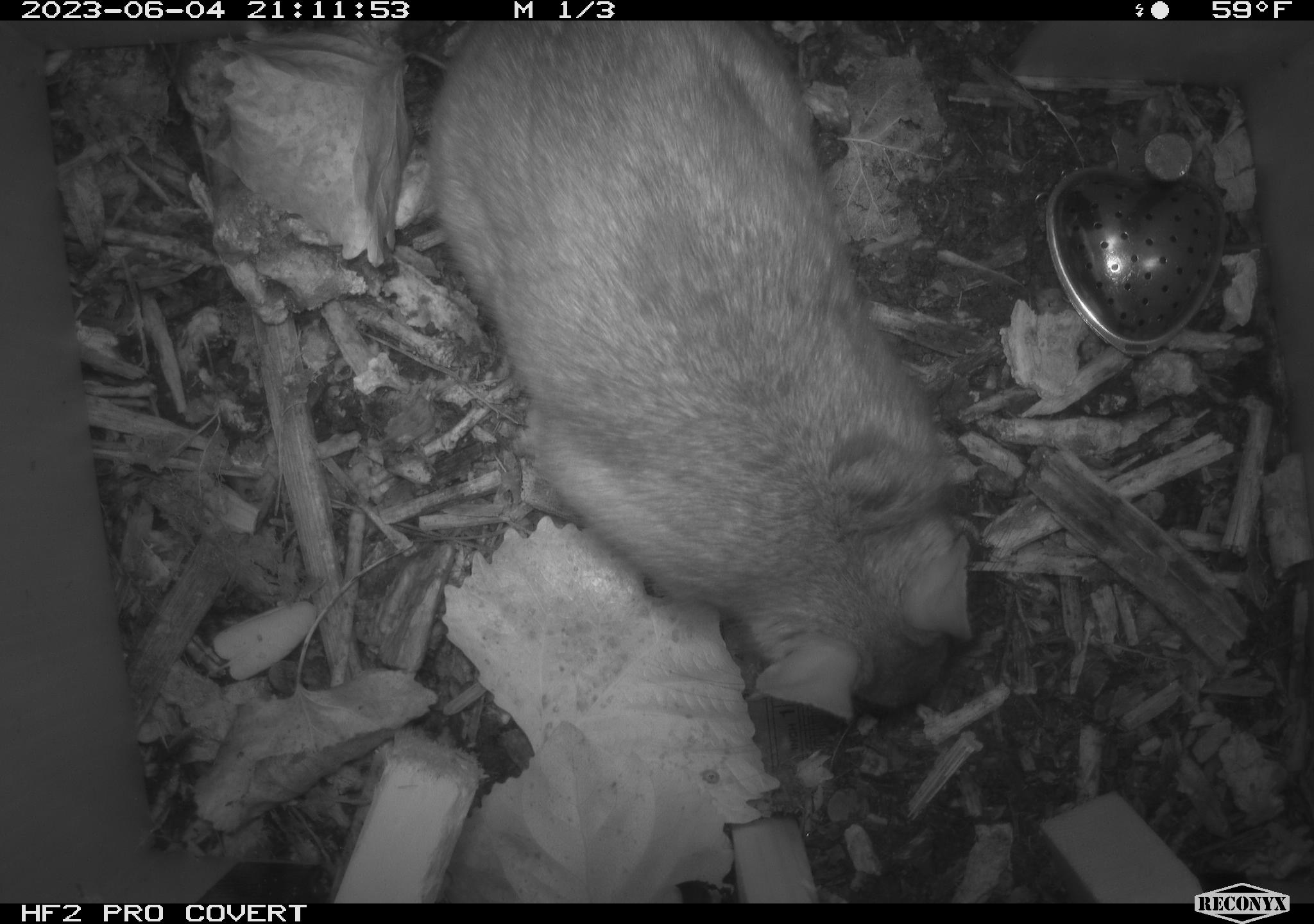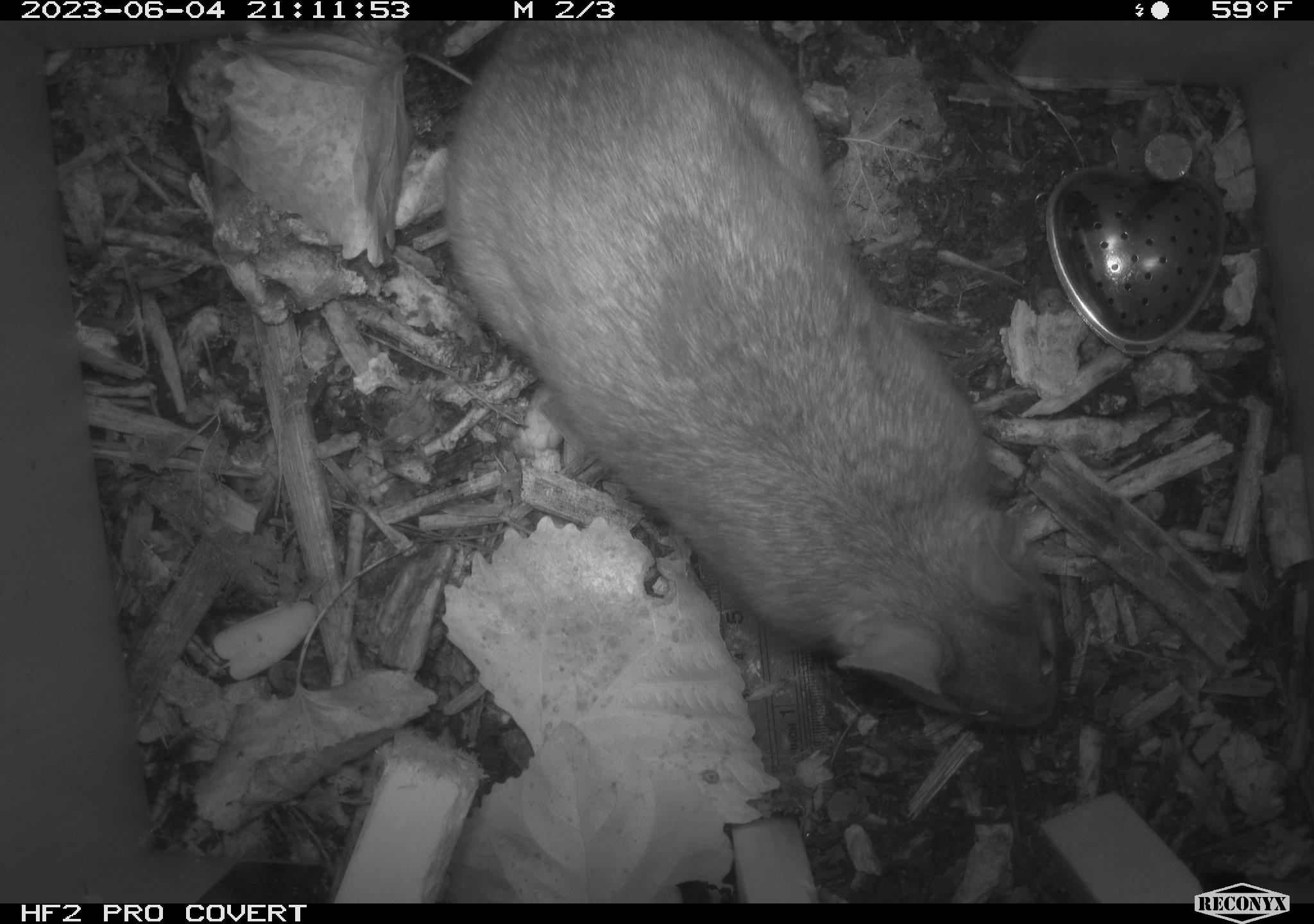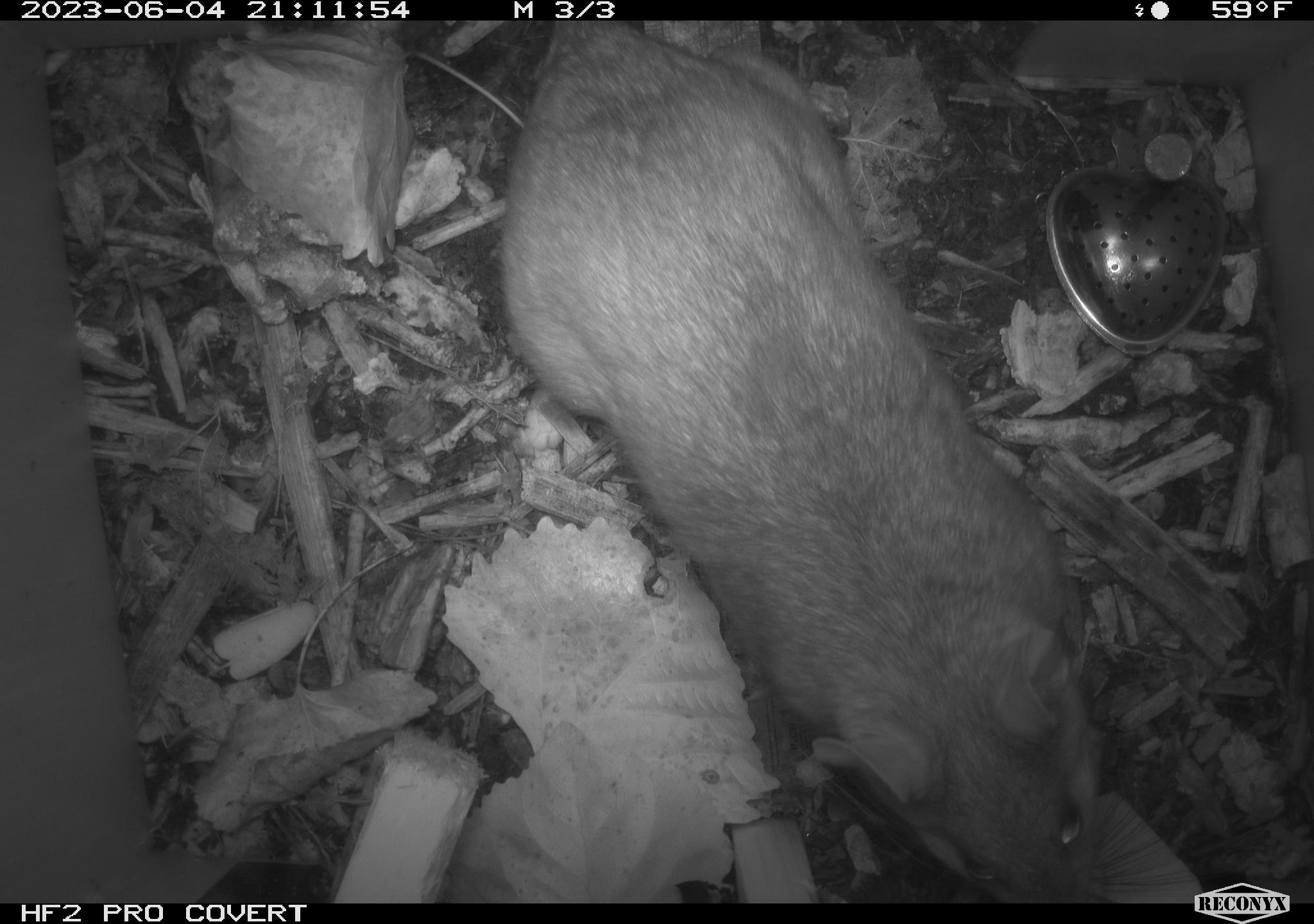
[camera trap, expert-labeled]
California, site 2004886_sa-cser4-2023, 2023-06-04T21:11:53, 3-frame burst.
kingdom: Animalia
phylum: Chordata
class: Mammalia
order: Rodentia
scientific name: Rodentia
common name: woodrat or rat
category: woodrat or rat species